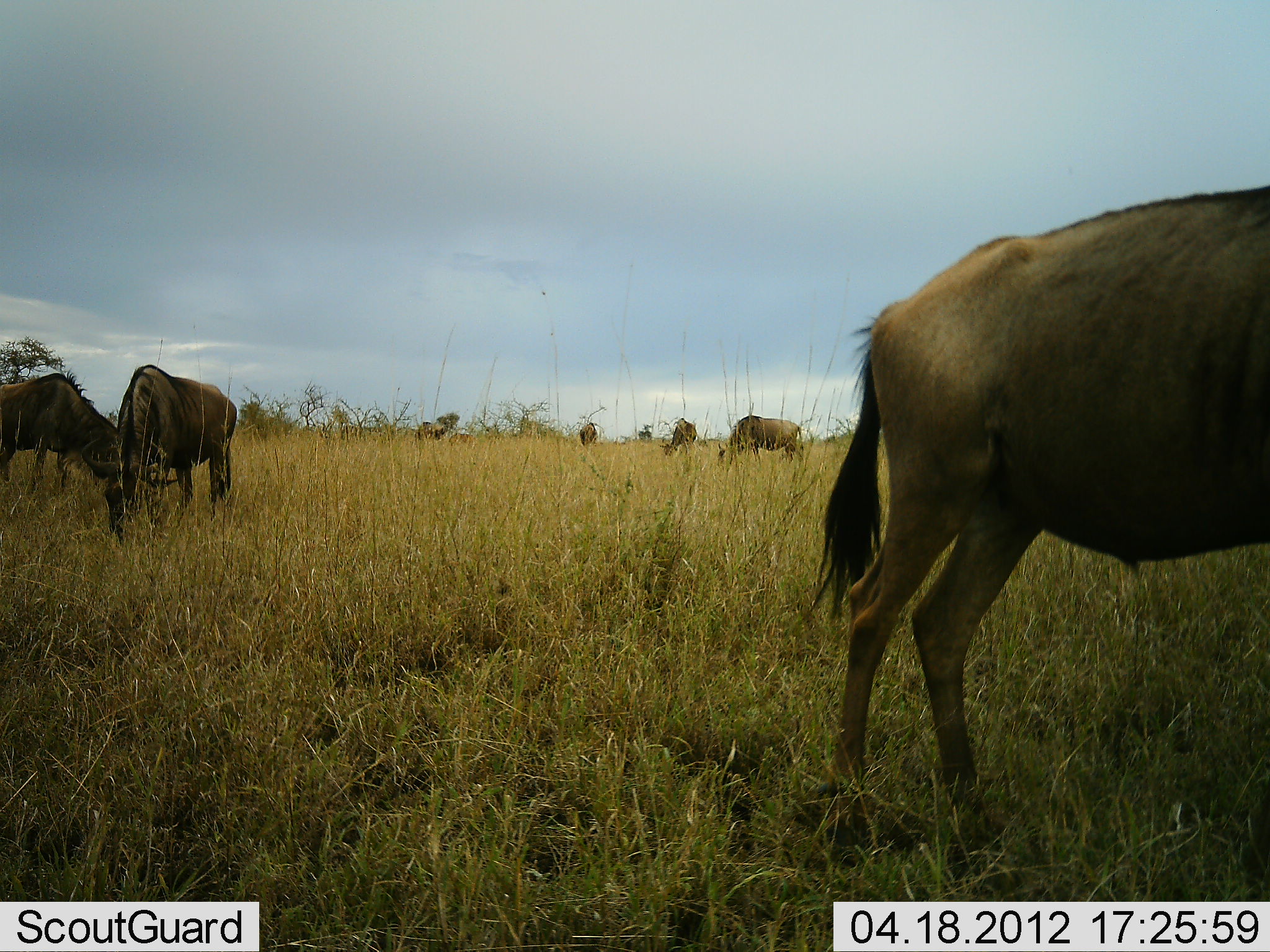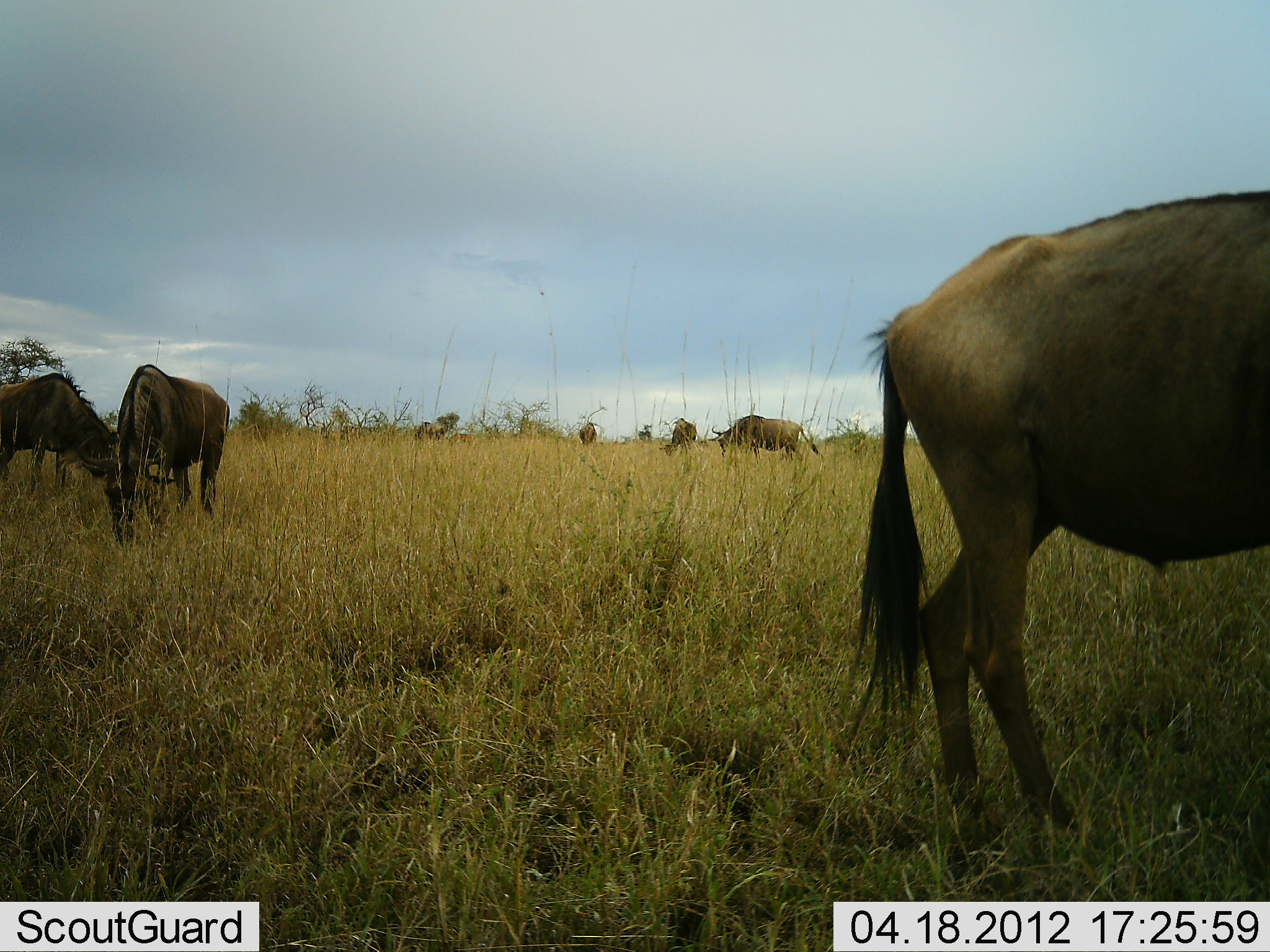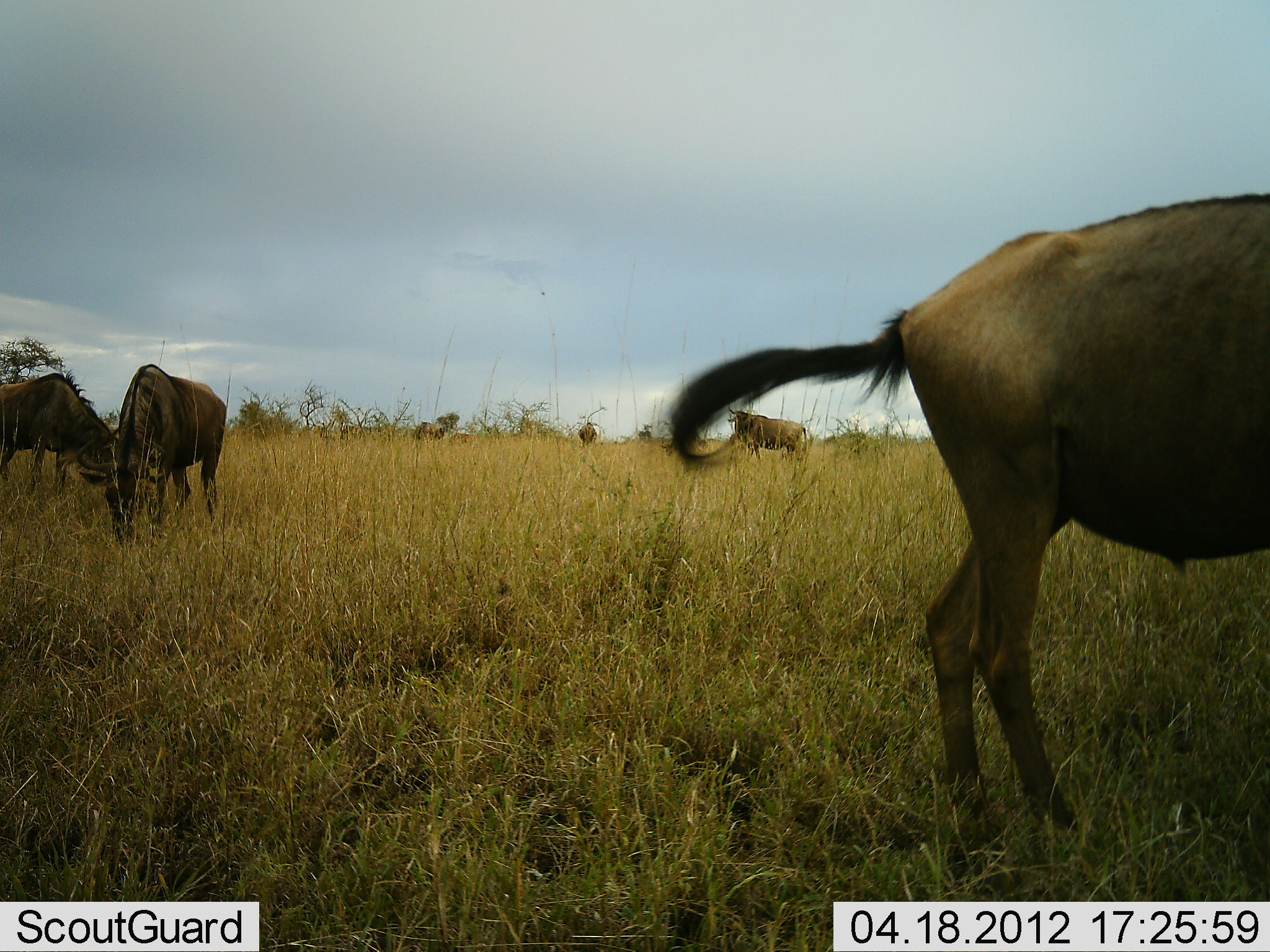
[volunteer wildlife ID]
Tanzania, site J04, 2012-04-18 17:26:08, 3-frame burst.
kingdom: Animalia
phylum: Chordata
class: Mammalia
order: Artiodactyla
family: Bovidae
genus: Connochaetes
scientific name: Connochaetes taurinus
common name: blue wildebeest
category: wildebeest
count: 7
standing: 17%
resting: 0%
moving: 8%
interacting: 0%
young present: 8%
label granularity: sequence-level